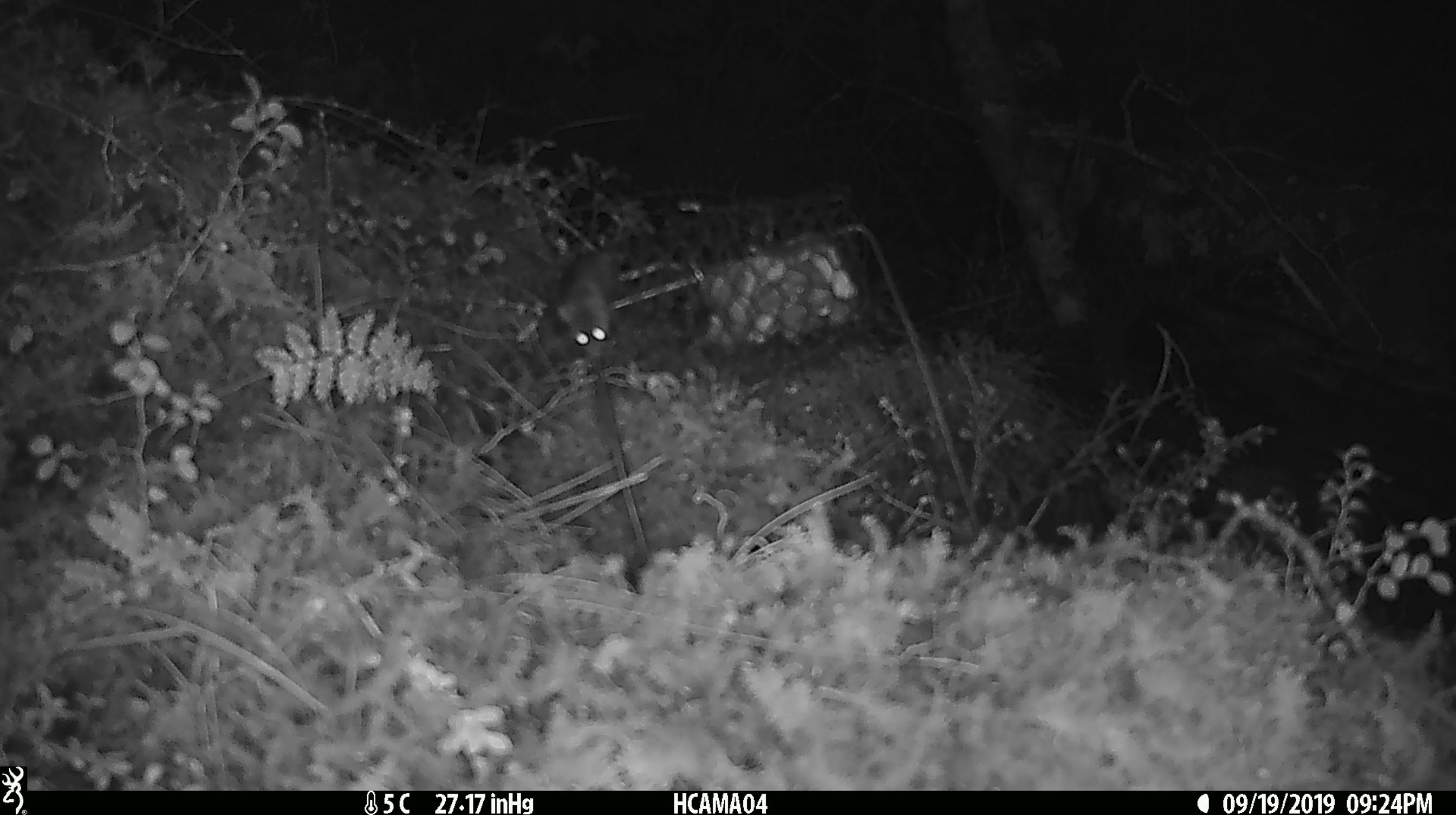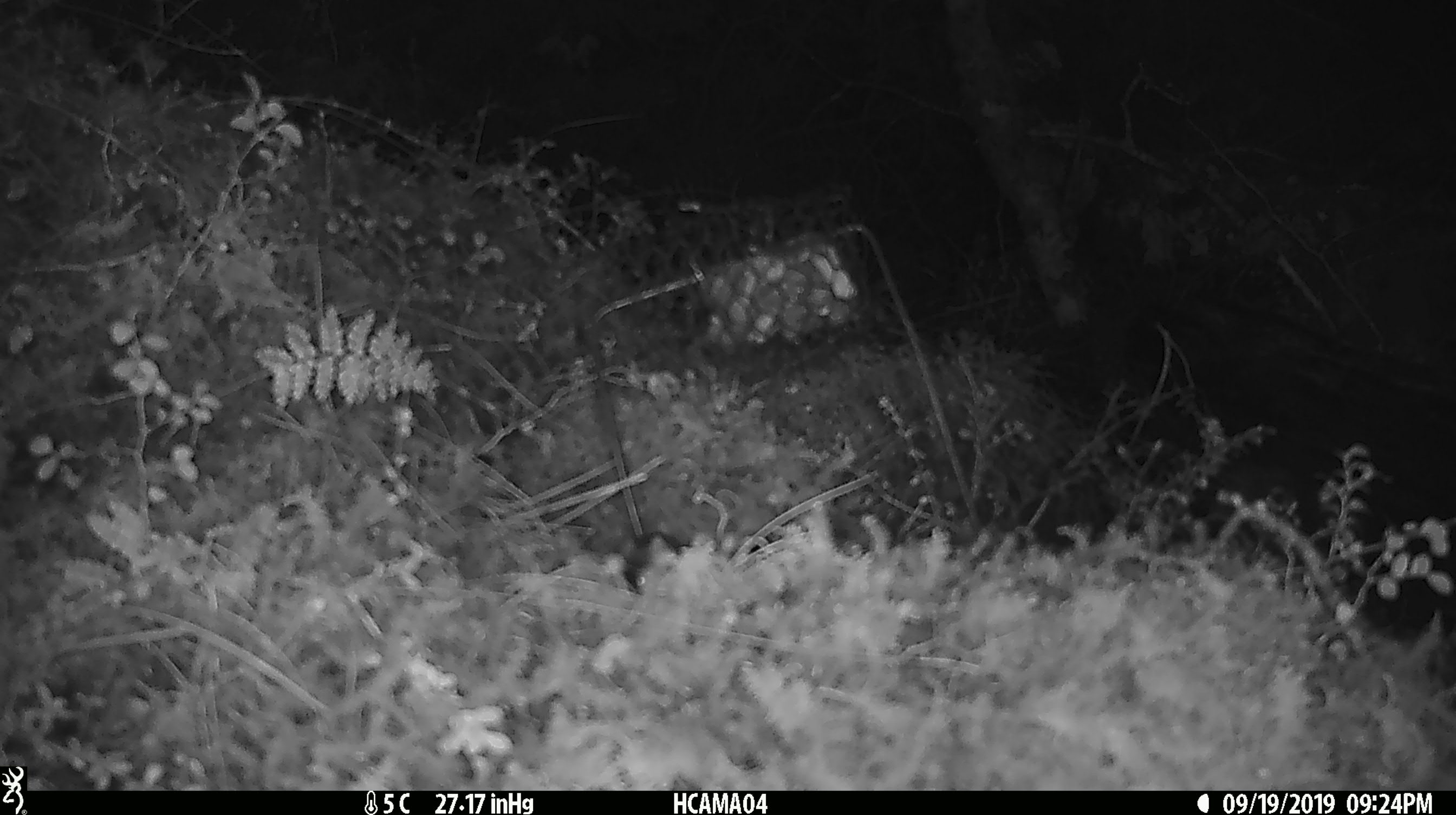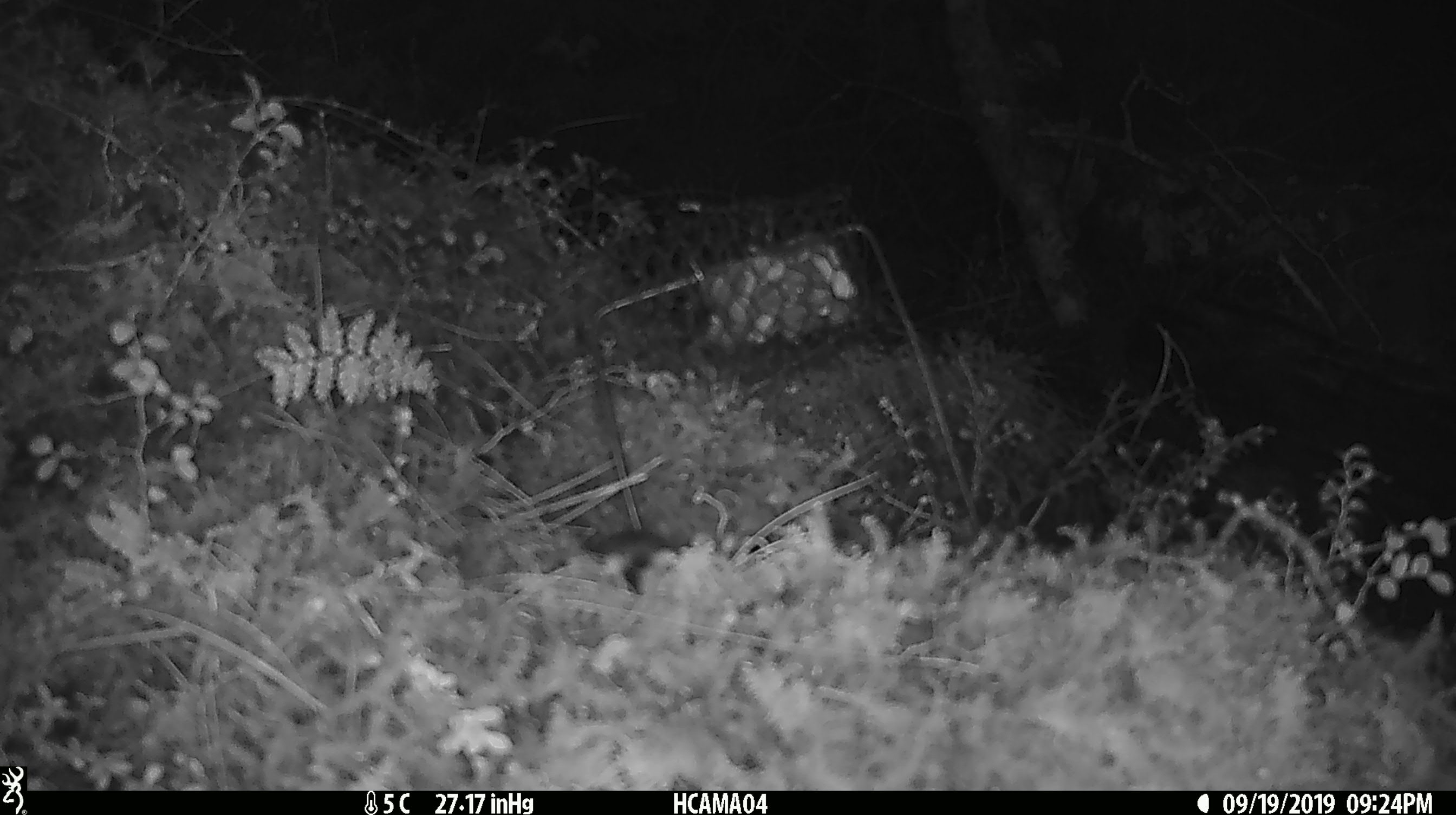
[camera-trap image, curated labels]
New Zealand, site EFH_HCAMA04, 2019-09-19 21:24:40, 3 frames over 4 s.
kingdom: Animalia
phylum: Chordata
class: Mammalia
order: Rodentia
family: Muridae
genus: Mus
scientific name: Mus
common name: mouse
Mouse (Mus).